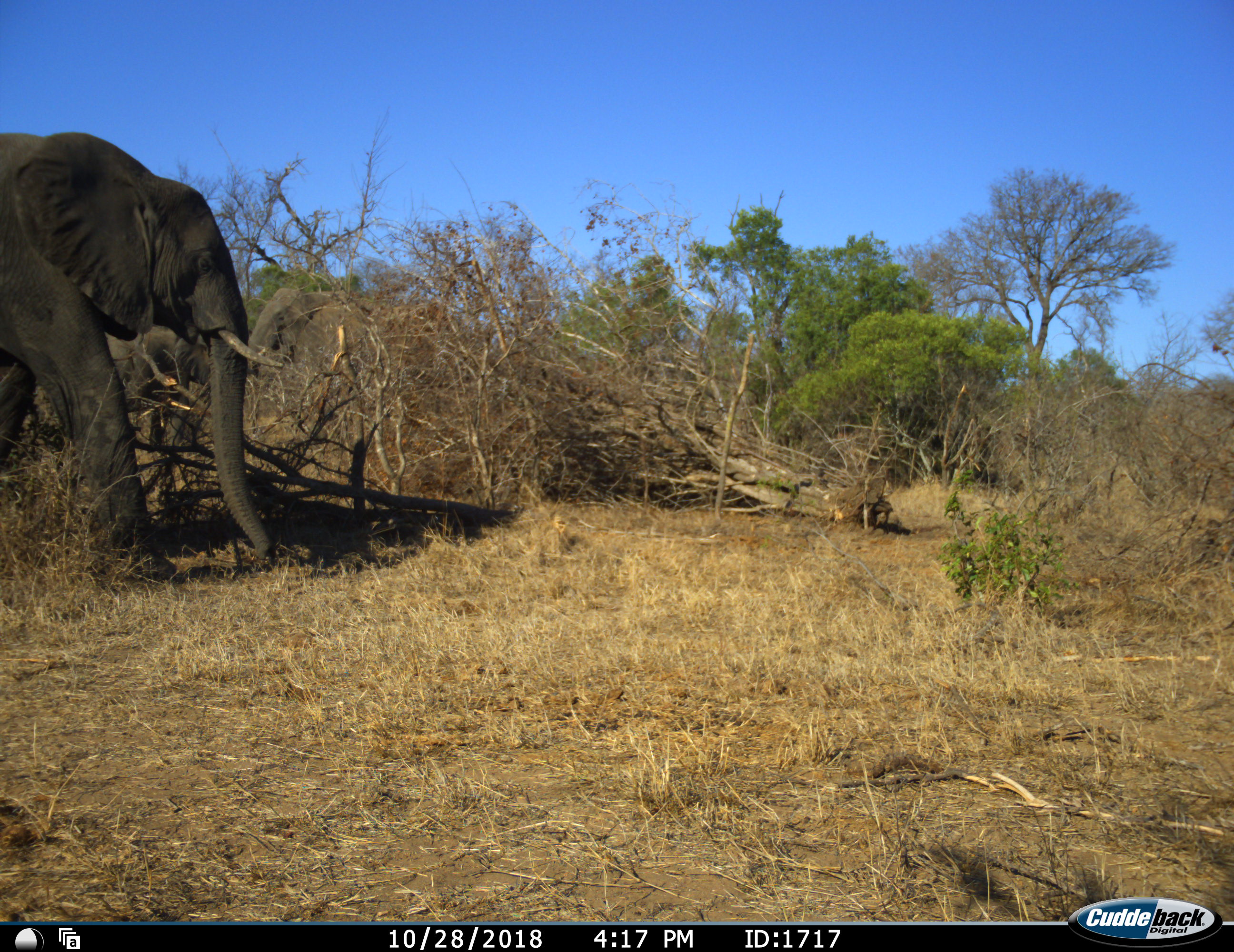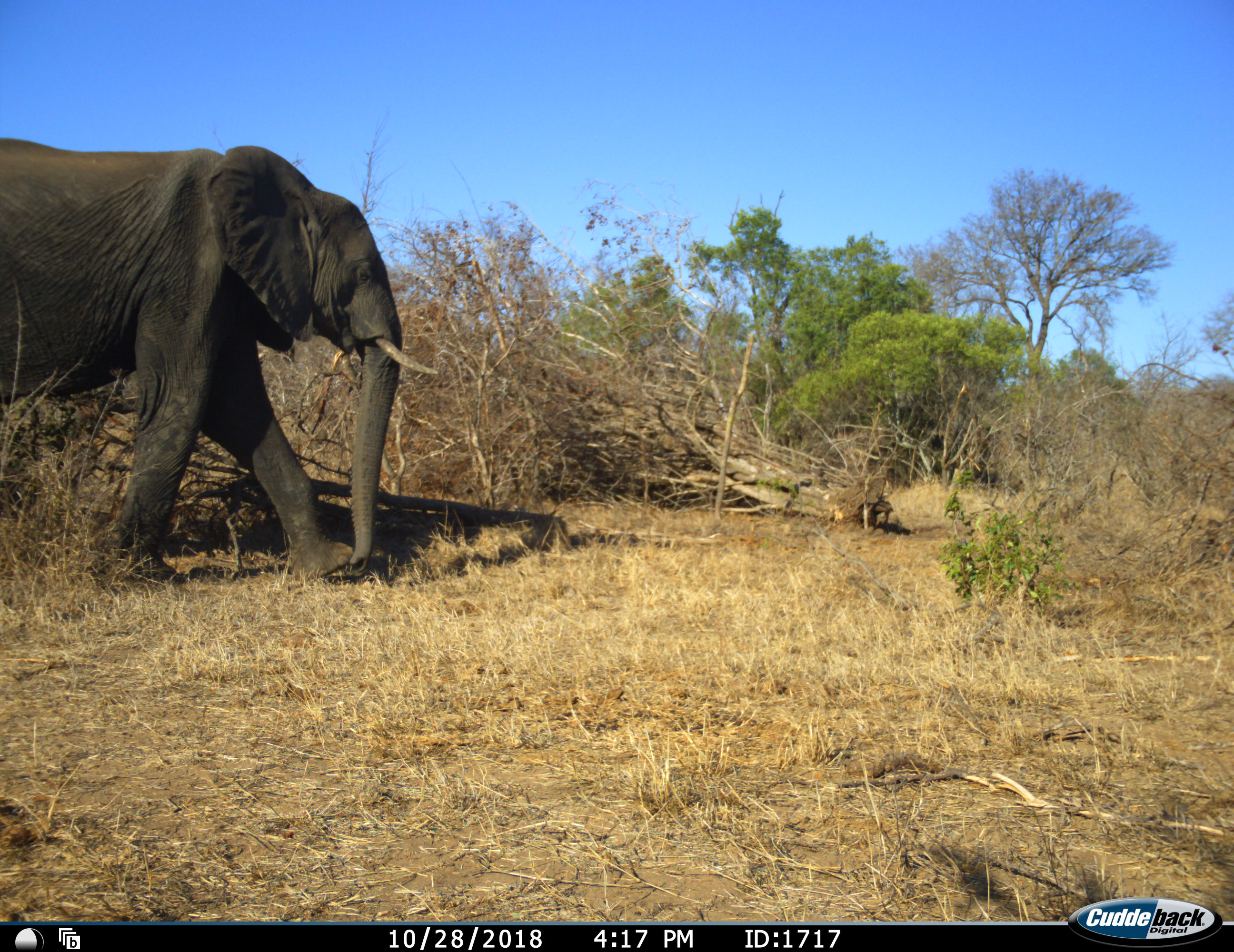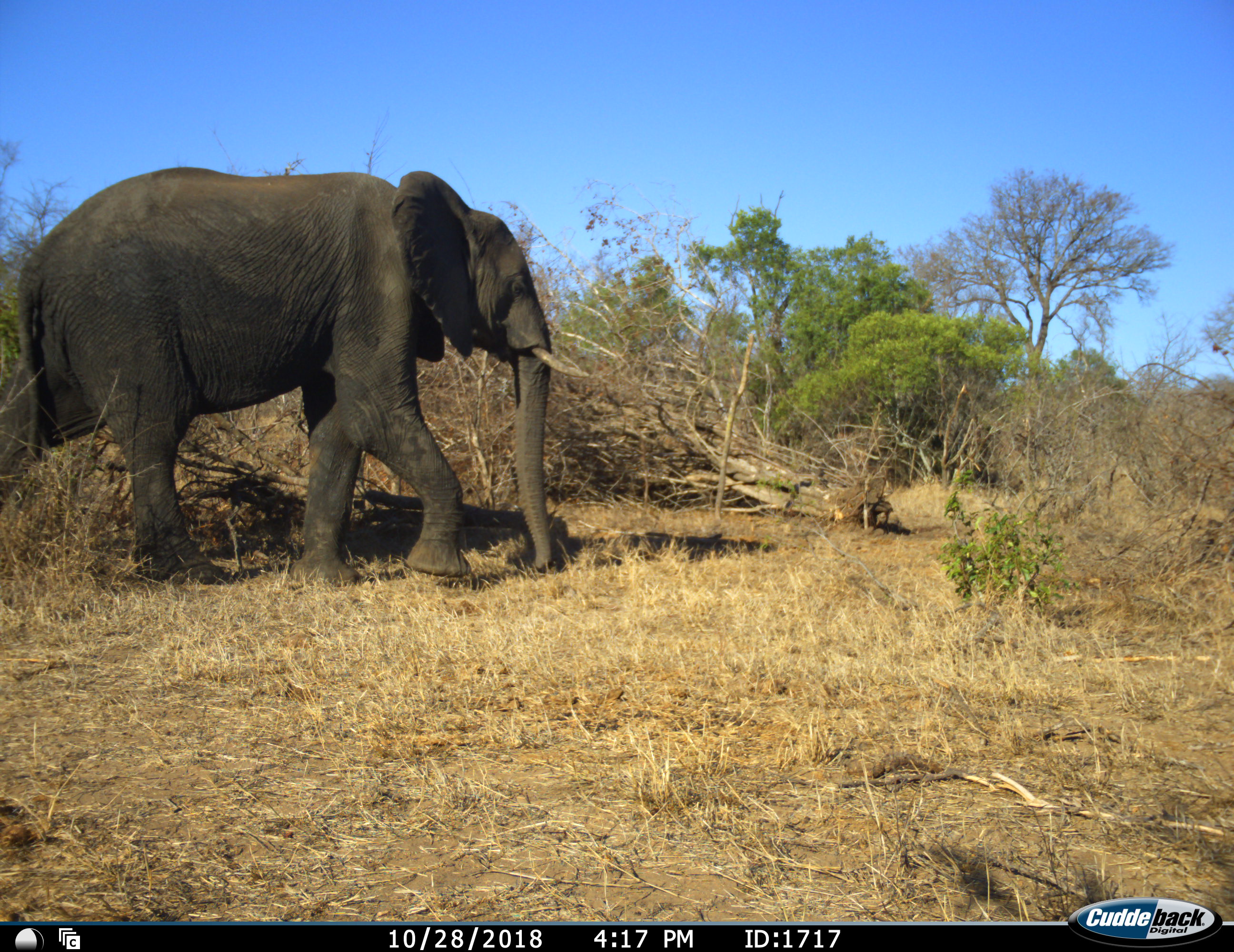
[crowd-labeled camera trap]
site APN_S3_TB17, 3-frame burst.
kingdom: Animalia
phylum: Chordata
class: Mammalia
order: Proboscidea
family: Elephantidae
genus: Loxodonta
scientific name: Loxodonta africana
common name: african bush elephant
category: elephant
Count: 1.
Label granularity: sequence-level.